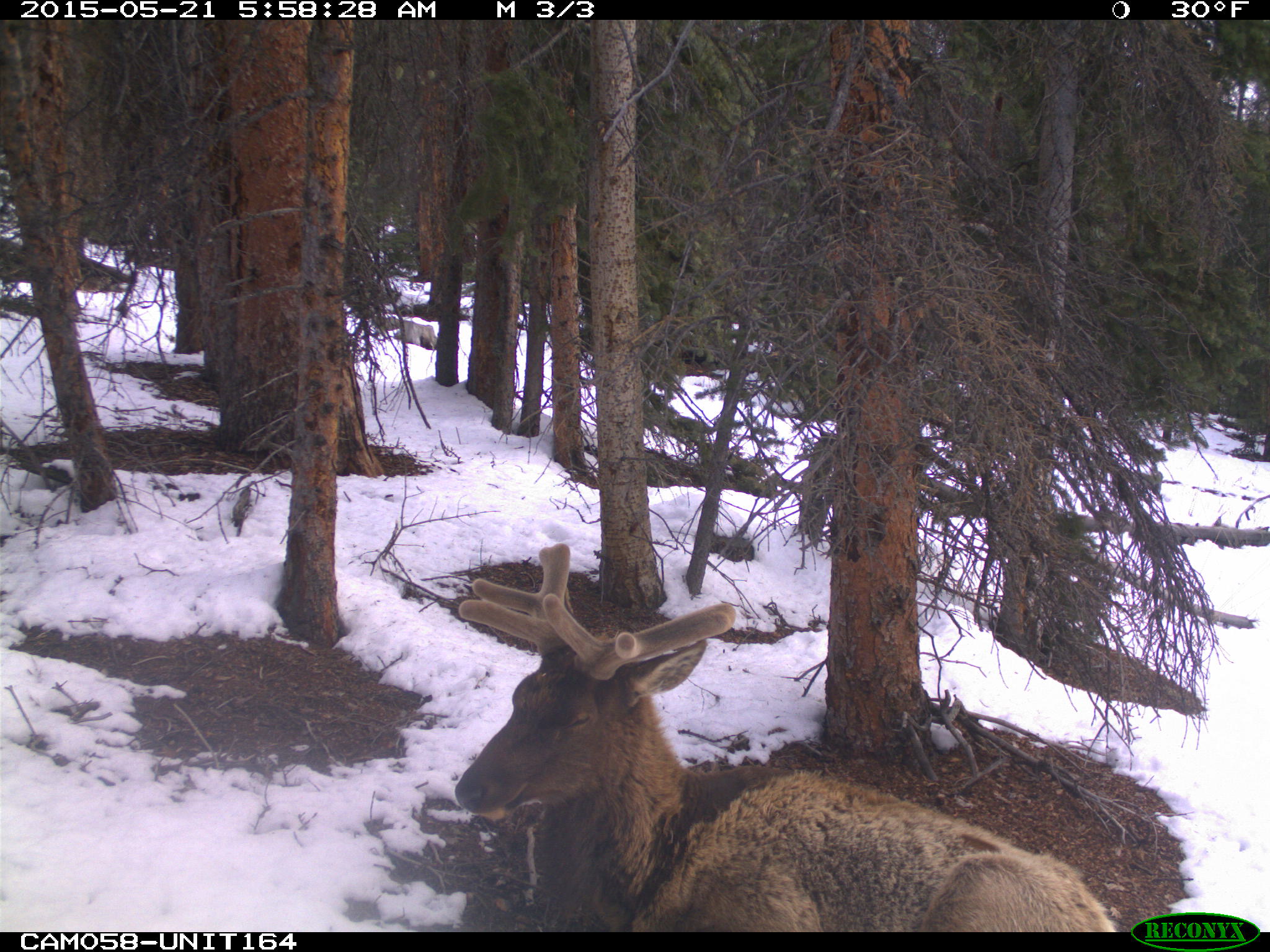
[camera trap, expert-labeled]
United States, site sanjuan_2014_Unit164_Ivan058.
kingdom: Animalia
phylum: Chordata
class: Mammalia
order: Artiodactyla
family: Cervidae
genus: Cervus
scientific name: Cervus elaphus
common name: red deer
Cervus elaphus (red deer).